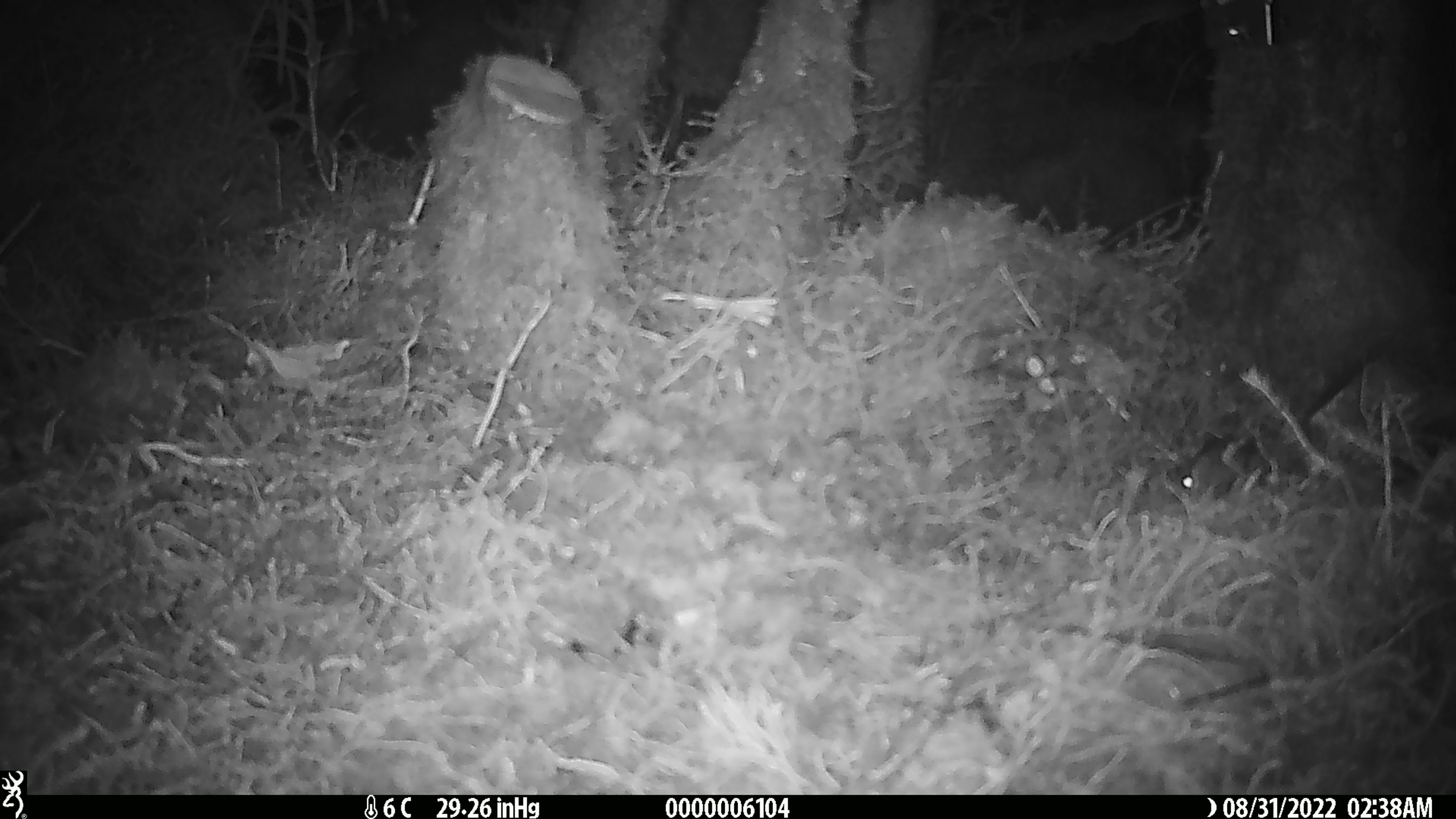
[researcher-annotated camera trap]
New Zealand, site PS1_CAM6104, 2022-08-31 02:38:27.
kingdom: Animalia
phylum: Chordata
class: Mammalia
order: Rodentia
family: Muridae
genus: Mus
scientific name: Mus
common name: mouse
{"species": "mouse (Mus)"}